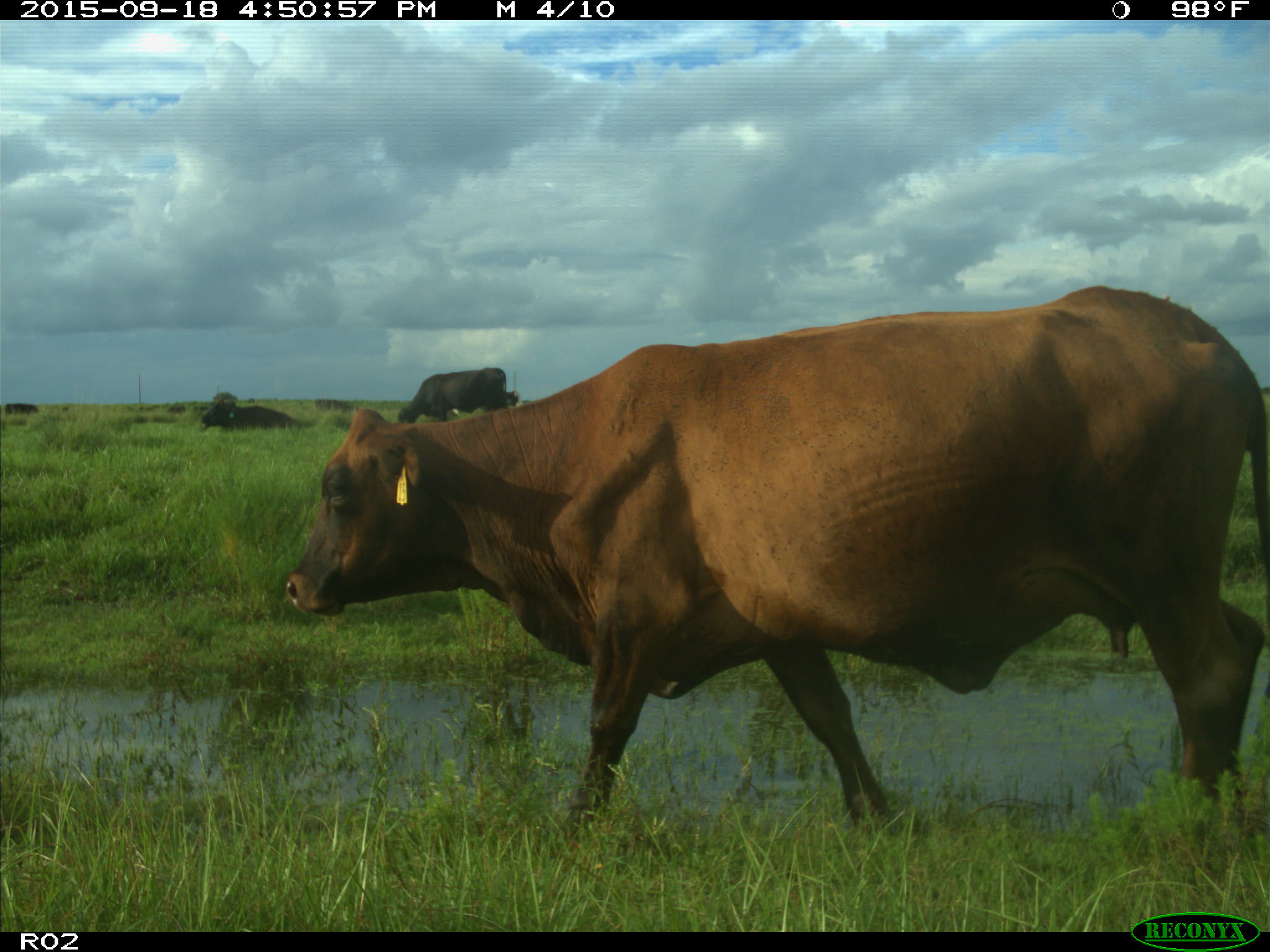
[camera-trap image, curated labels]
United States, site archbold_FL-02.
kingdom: Animalia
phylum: Chordata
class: Mammalia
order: Artiodactyla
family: Bovidae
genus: Bos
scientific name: Bos taurus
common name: domestic cow